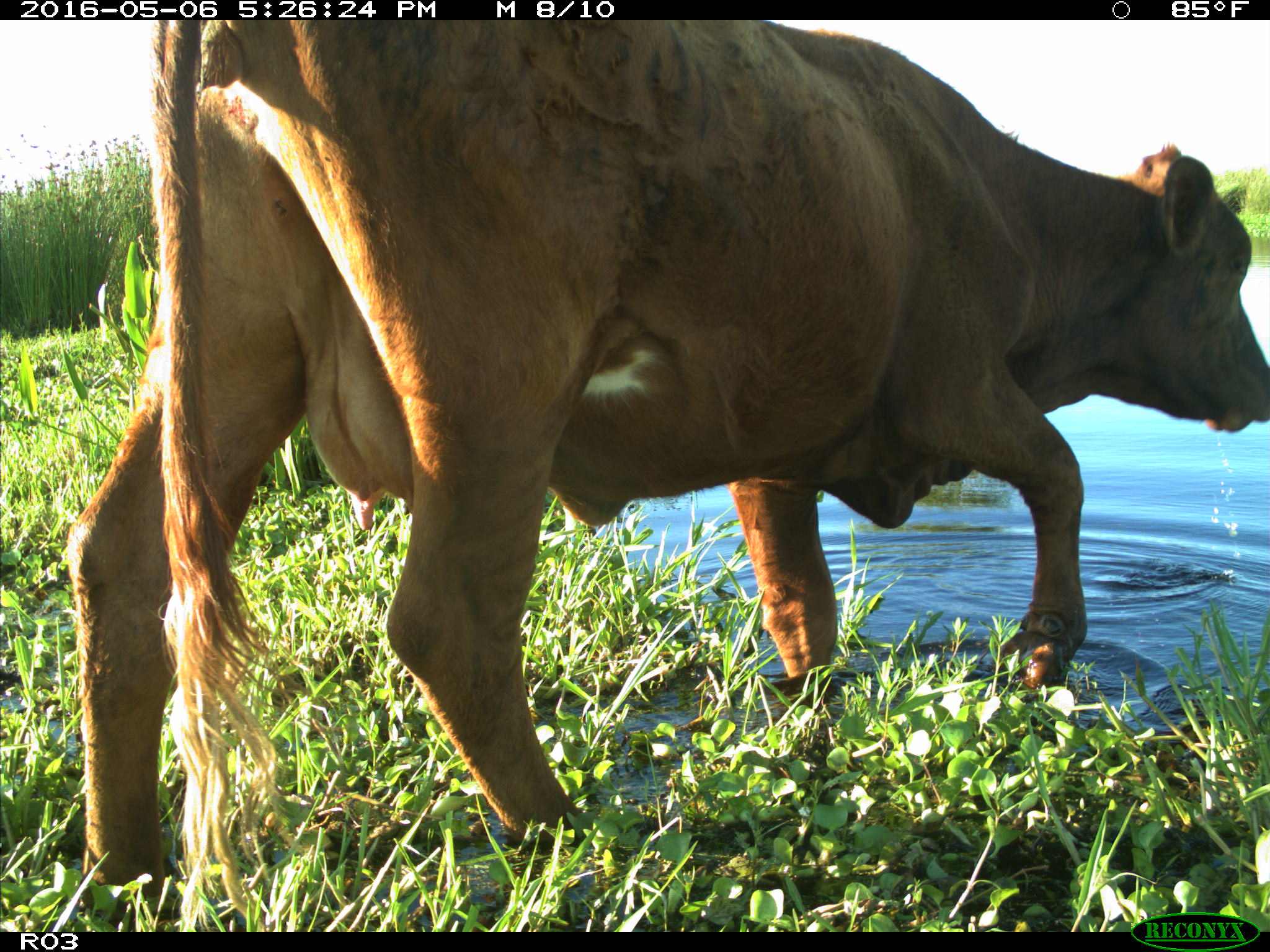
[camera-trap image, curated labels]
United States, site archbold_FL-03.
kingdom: Animalia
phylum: Chordata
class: Mammalia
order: Artiodactyla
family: Bovidae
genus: Bos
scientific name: Bos taurus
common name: domestic cow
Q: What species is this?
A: Bos taurus (domestic cow).